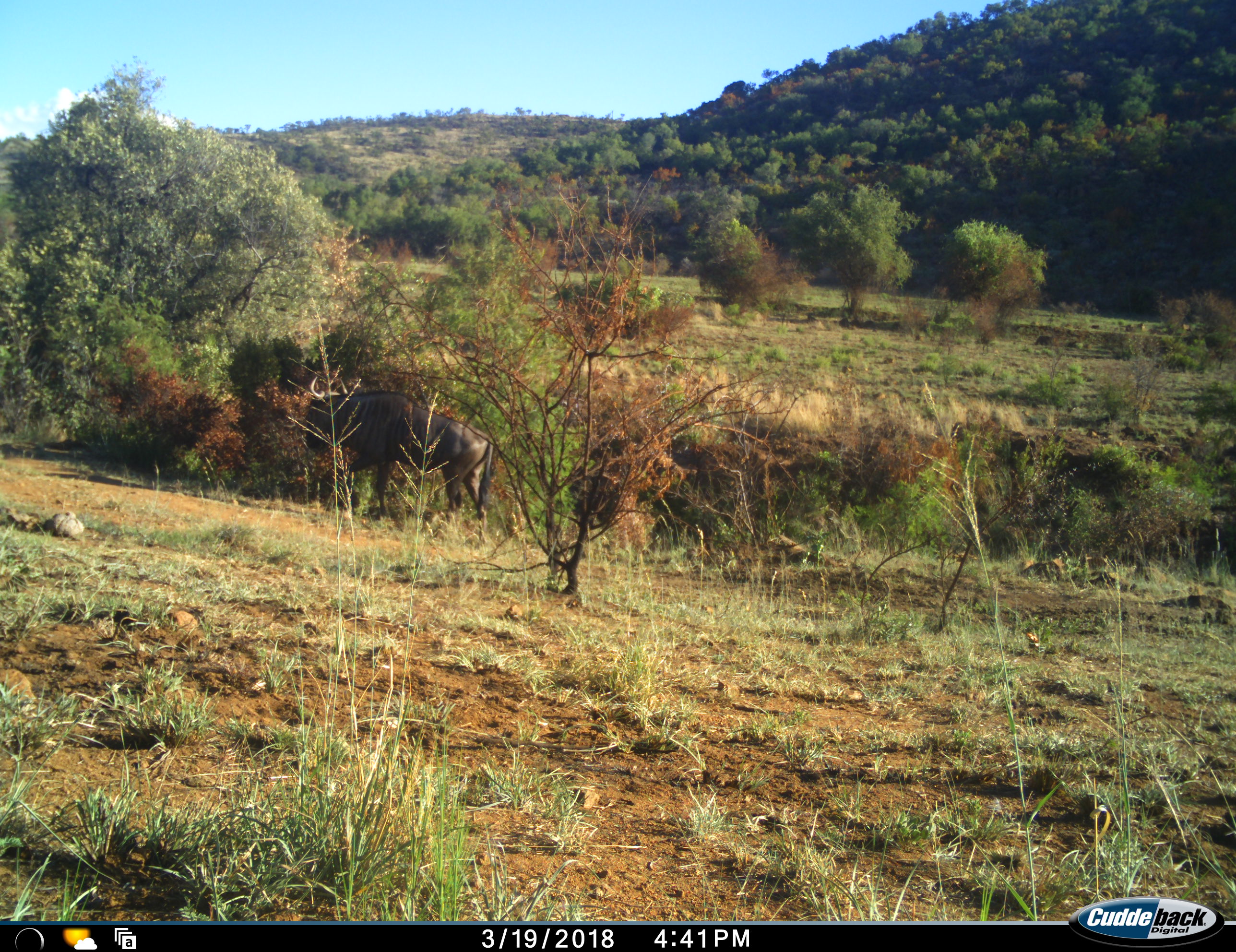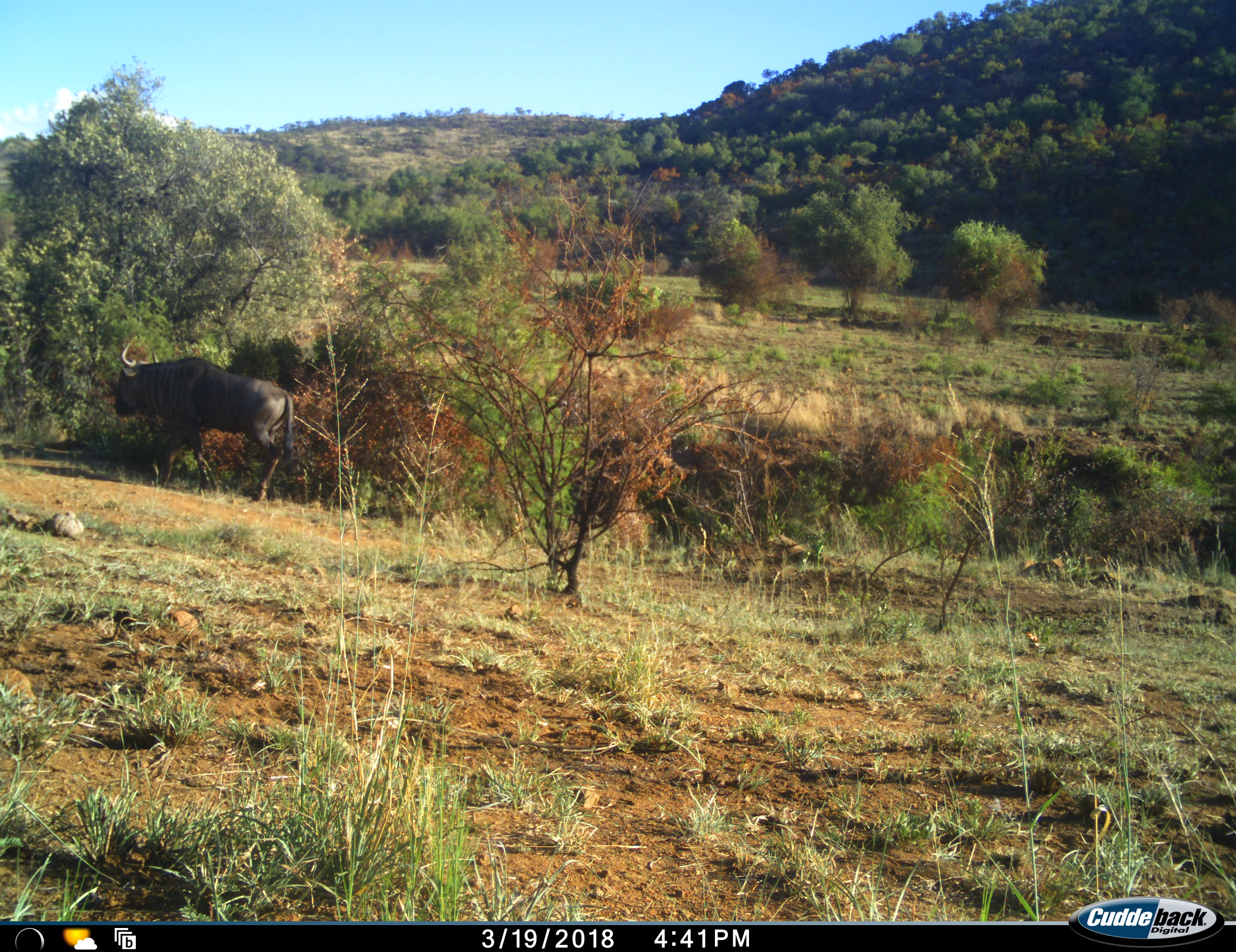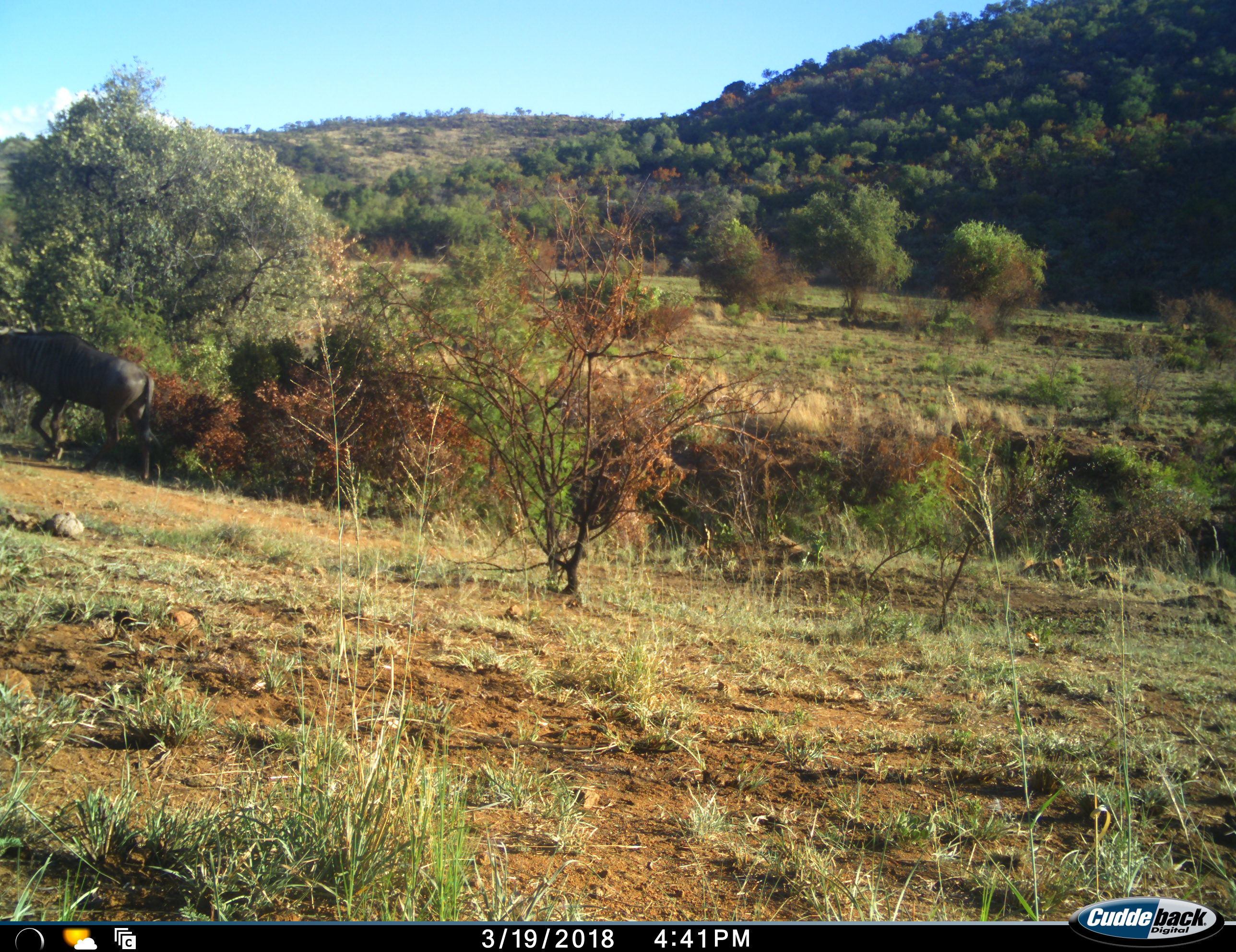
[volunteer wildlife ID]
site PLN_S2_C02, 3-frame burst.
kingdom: Animalia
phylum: Chordata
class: Mammalia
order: Artiodactyla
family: Bovidae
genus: Connochaetes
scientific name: Connochaetes taurinus taurinus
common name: blue wildebeest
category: wildebeestblue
Wildebeestblue (blue wildebeest) (Connochaetes taurinus taurinus), count 1. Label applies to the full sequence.